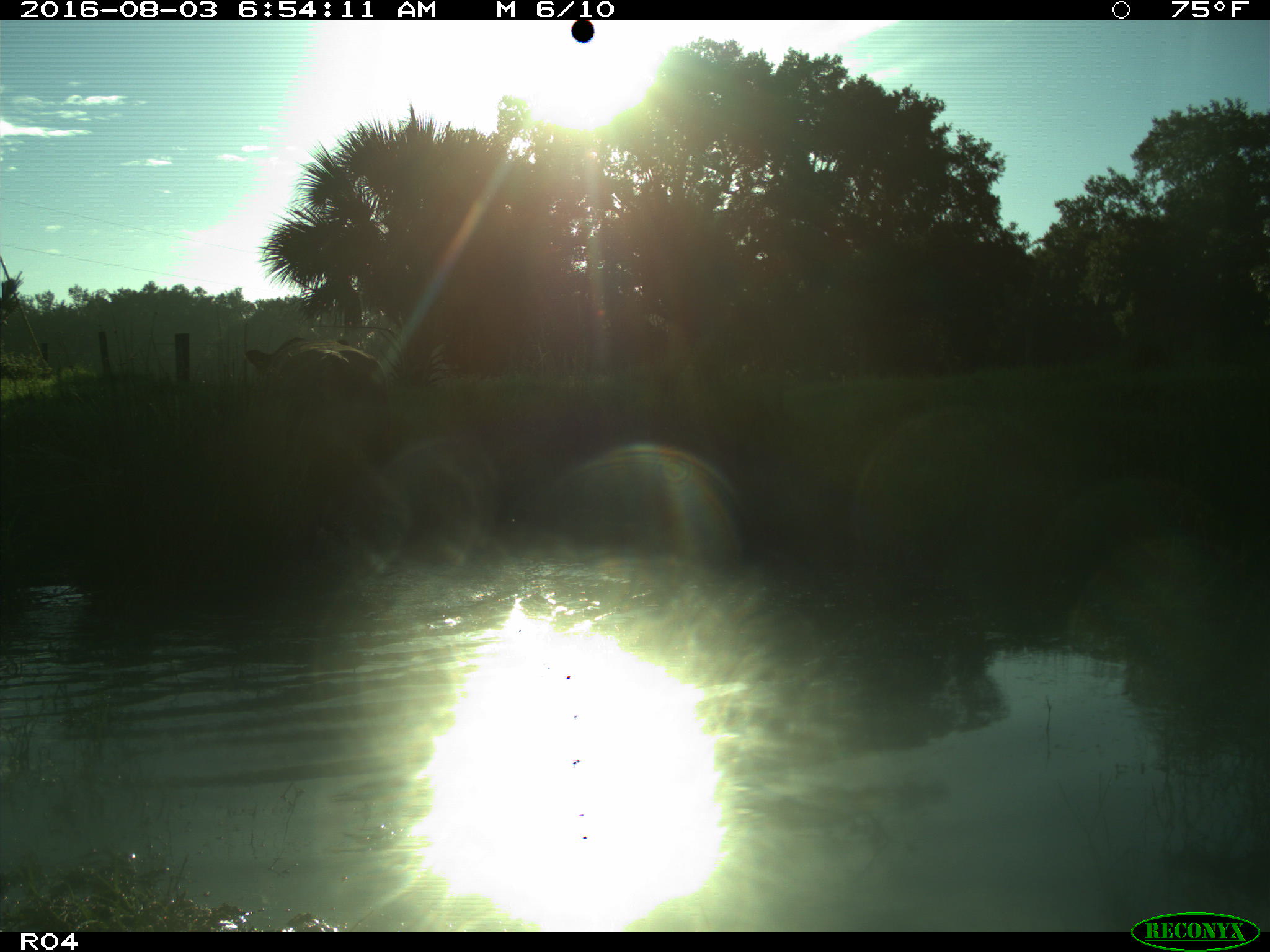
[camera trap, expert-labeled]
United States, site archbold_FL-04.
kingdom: Animalia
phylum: Chordata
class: Mammalia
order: Artiodactyla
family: Bovidae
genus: Bos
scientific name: Bos taurus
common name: domestic cow